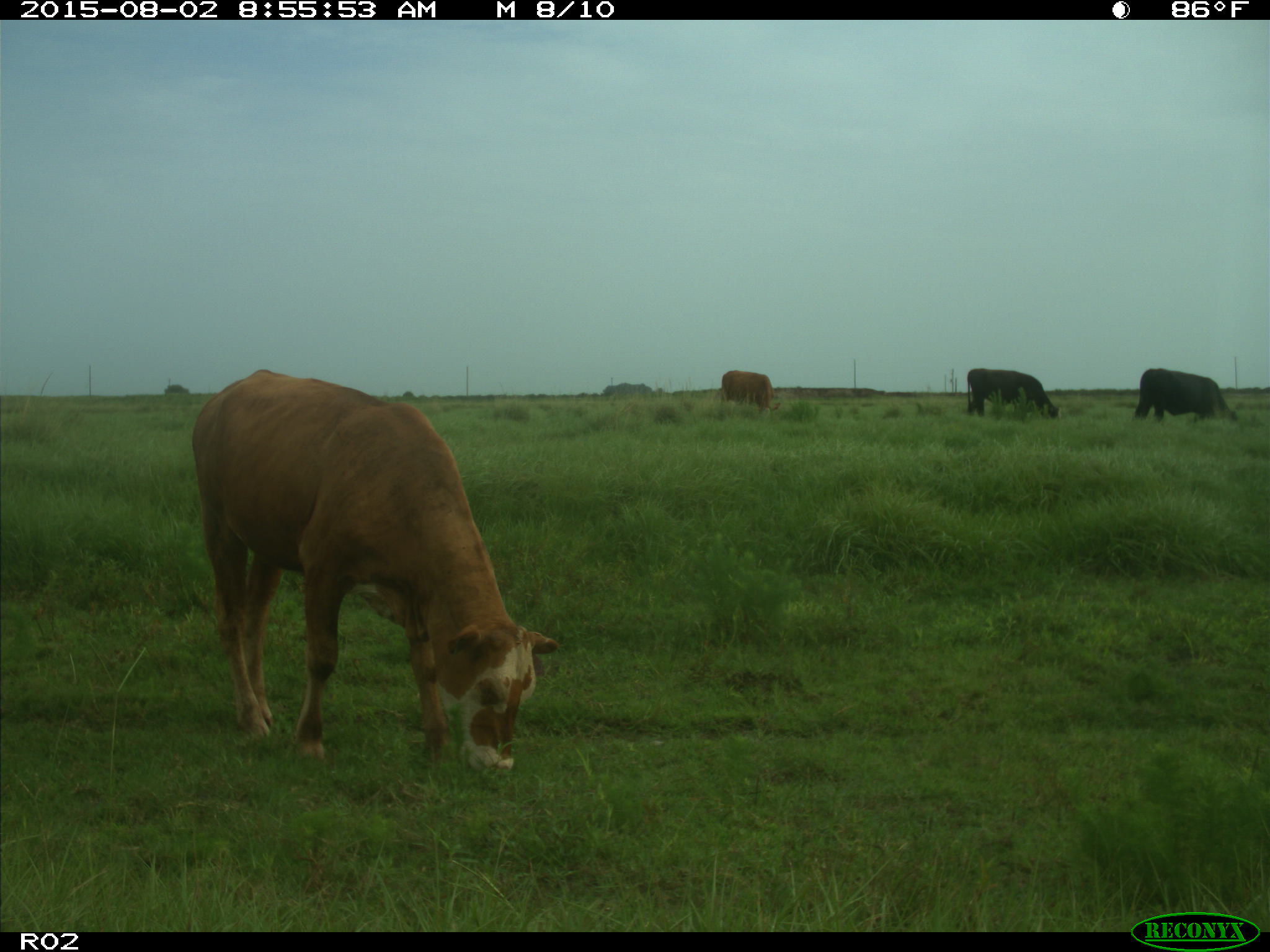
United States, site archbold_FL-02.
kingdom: Animalia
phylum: Chordata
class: Mammalia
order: Artiodactyla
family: Bovidae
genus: Bos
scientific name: Bos taurus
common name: domestic cow